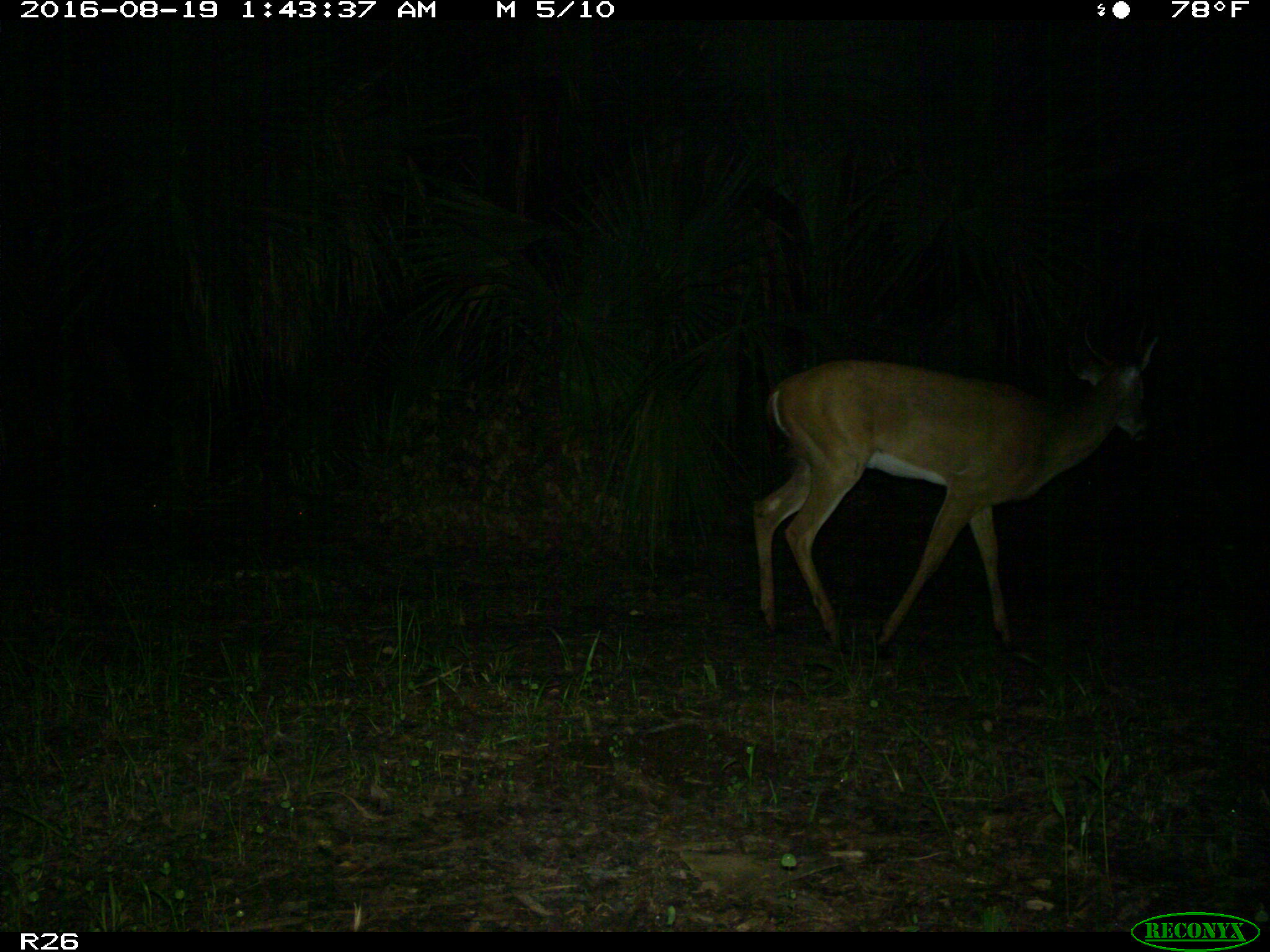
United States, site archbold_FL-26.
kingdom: Animalia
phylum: Chordata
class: Mammalia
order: Artiodactyla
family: Cervidae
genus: Odocoileus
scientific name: Odocoileus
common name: deer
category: unidentified deer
Unidentified deer (deer) (Odocoileus).